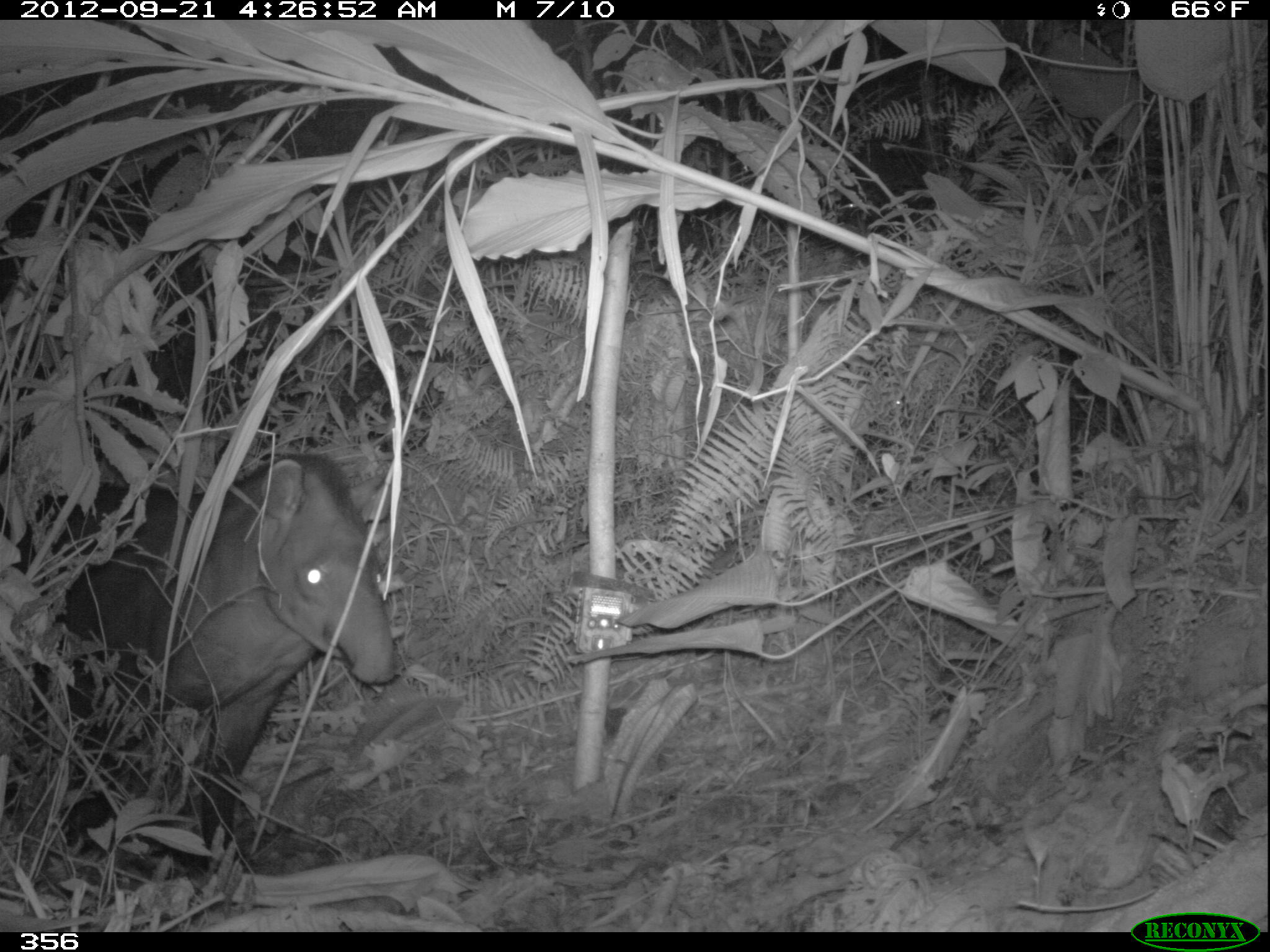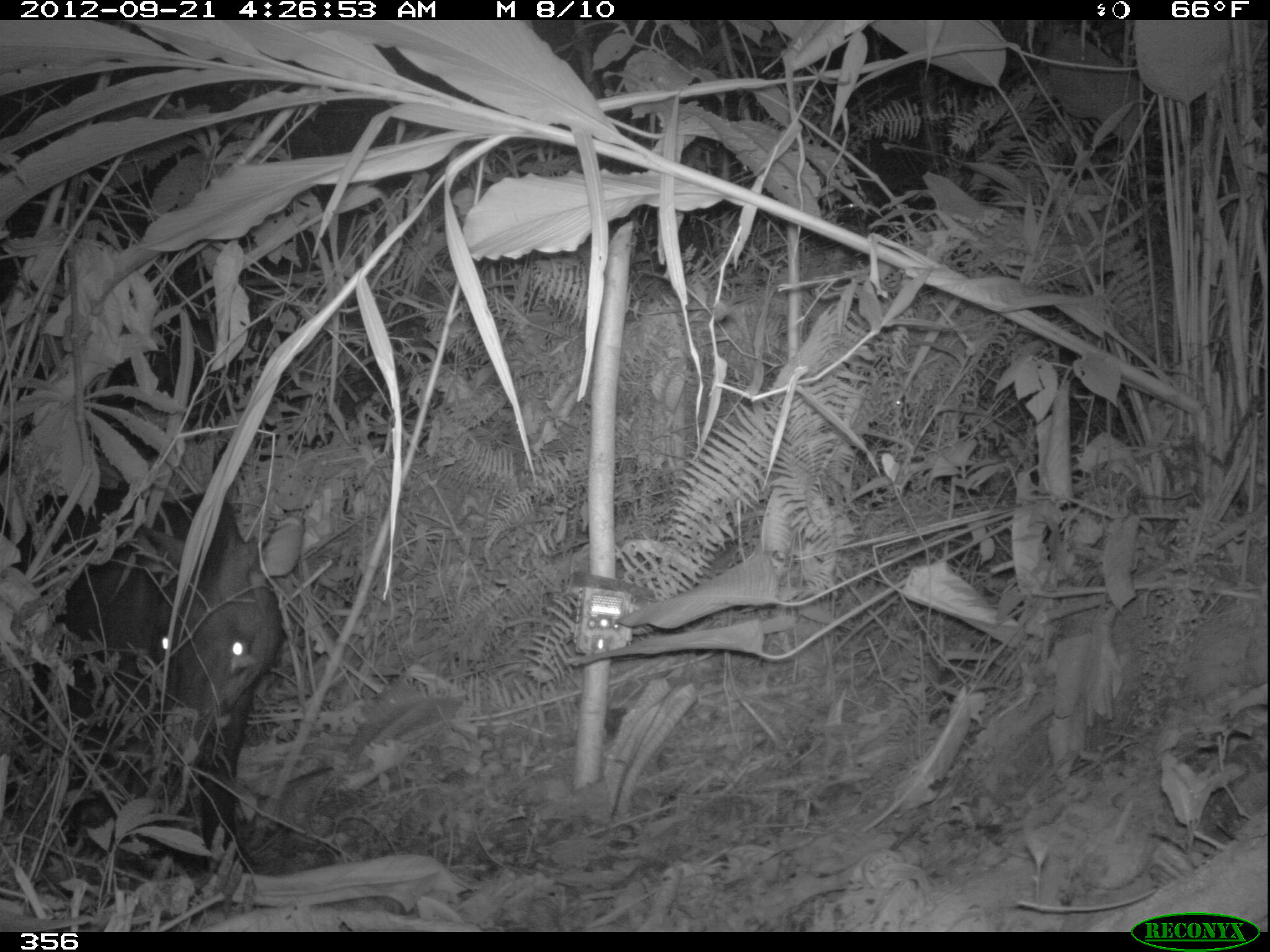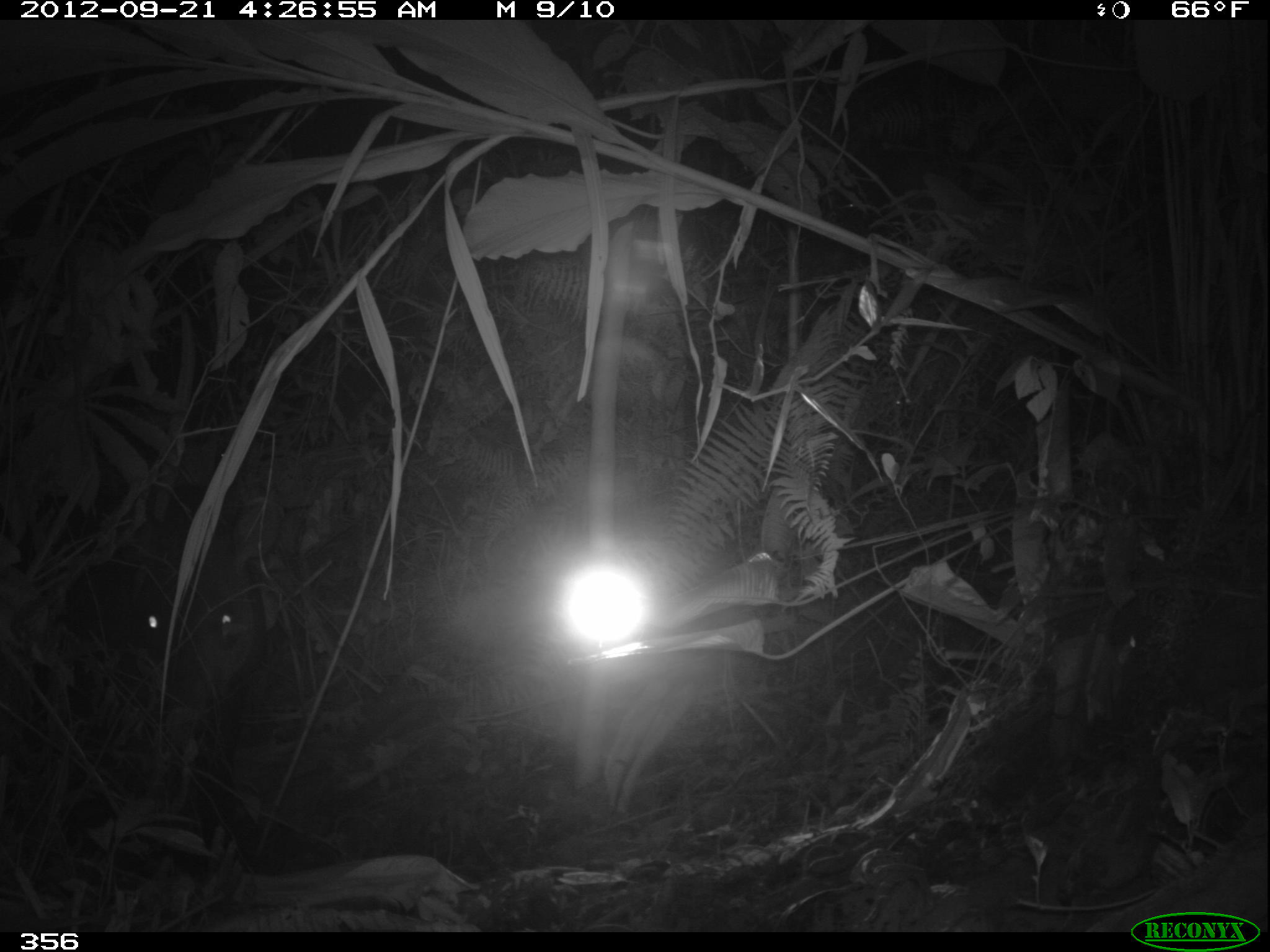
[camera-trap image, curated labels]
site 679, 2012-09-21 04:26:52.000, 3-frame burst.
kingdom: Animalia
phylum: Chordata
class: Mammalia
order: Perissodactyla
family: Tapiridae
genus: Tapirus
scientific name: Tapirus terrestris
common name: south american tapir